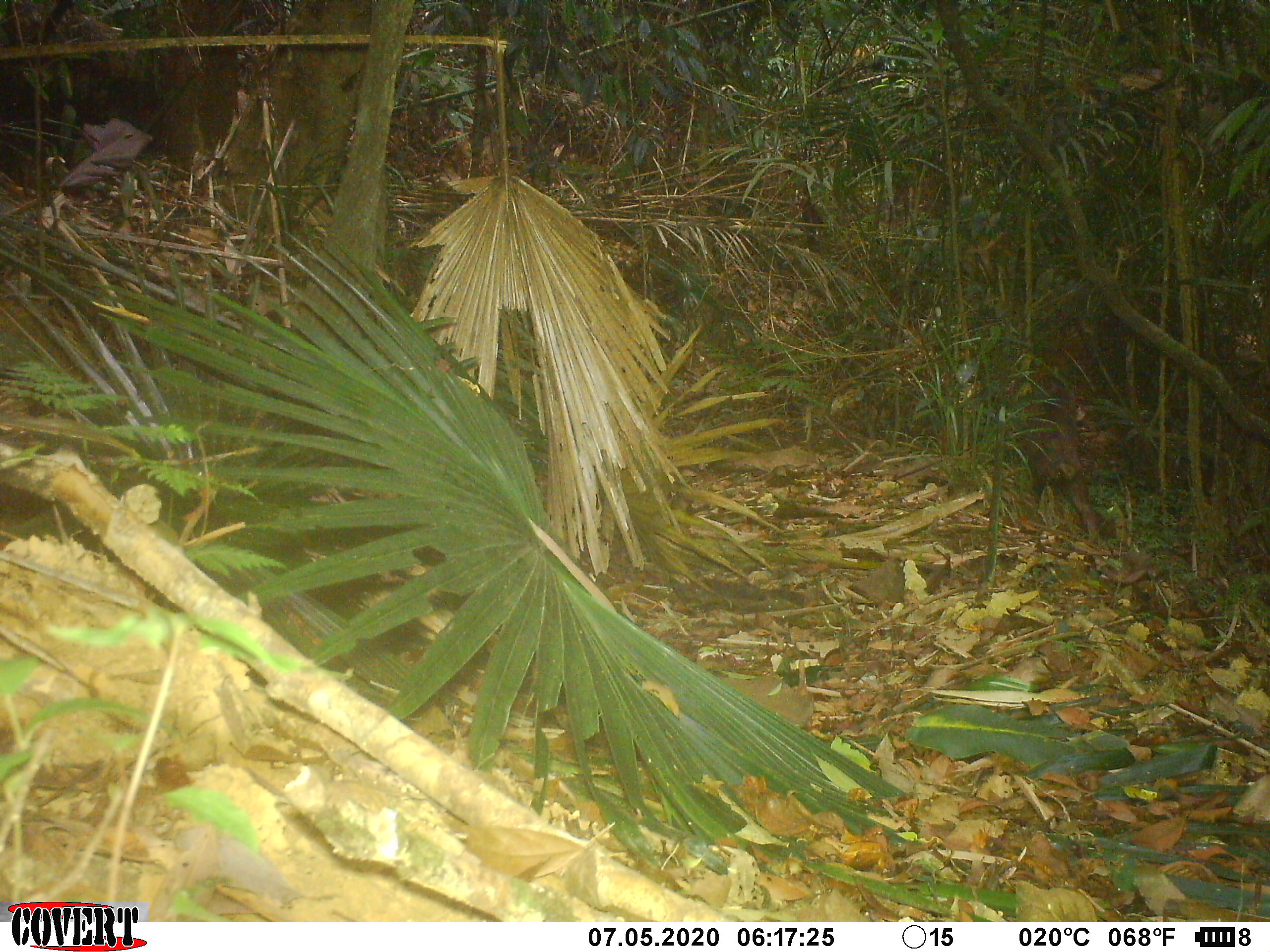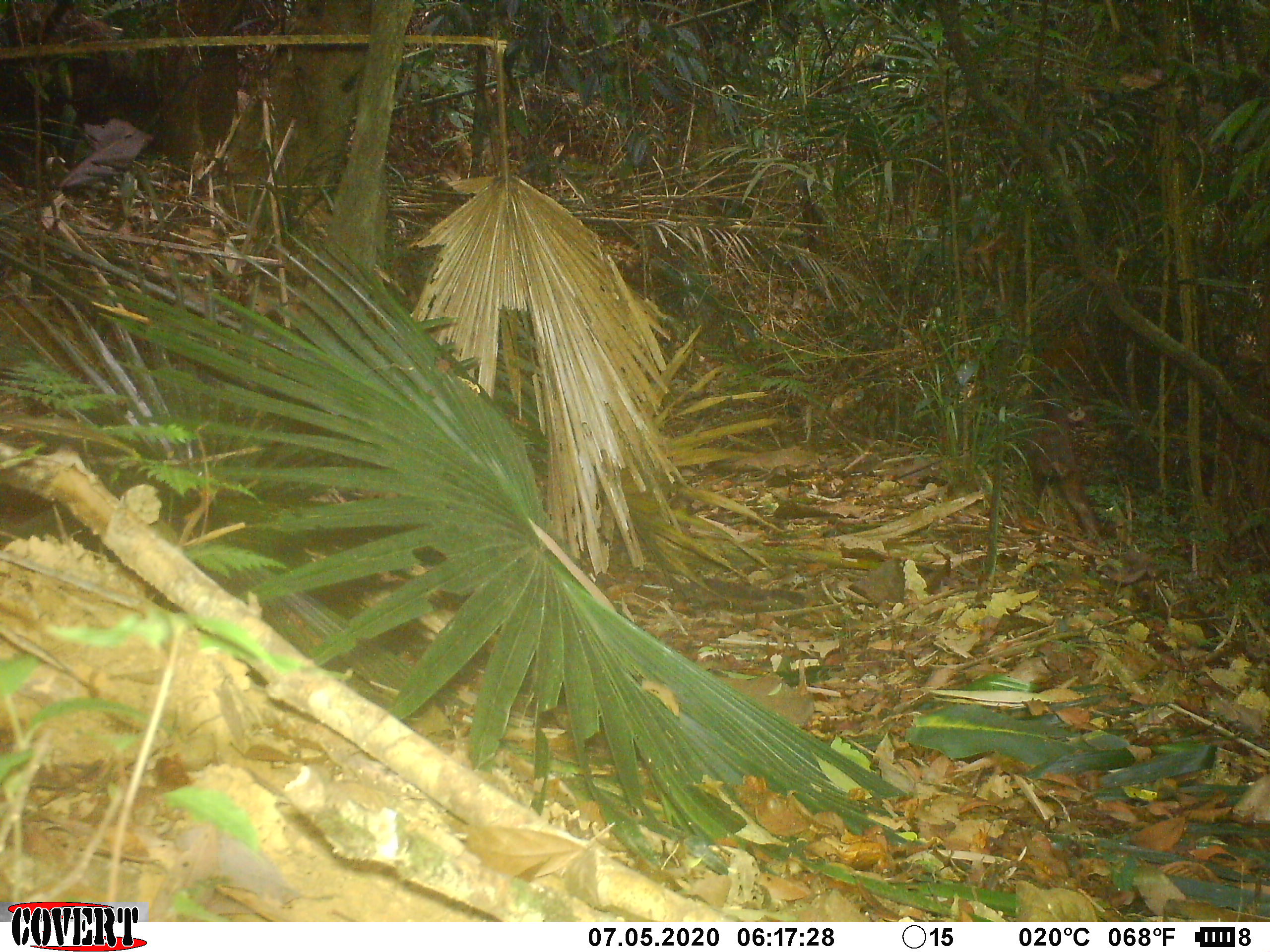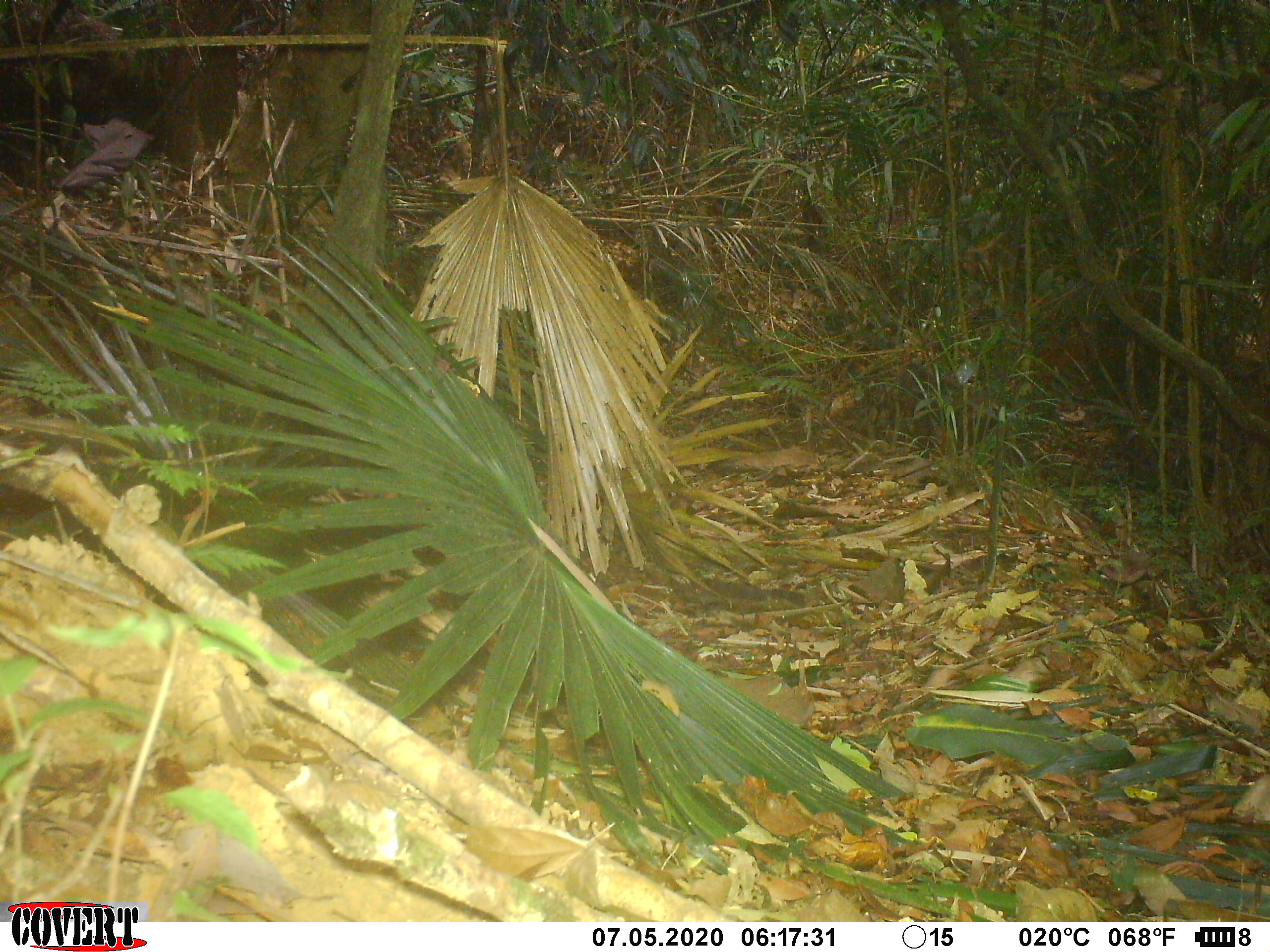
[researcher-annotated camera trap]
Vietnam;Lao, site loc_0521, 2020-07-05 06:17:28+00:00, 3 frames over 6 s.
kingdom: Animalia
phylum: Chordata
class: Mammalia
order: Primates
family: Cercopithecidae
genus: Macaca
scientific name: Macaca arctoides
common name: stump-tailed macaque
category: stump tailed macaque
Stump tailed macaque (stump-tailed macaque) (Macaca arctoides). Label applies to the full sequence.